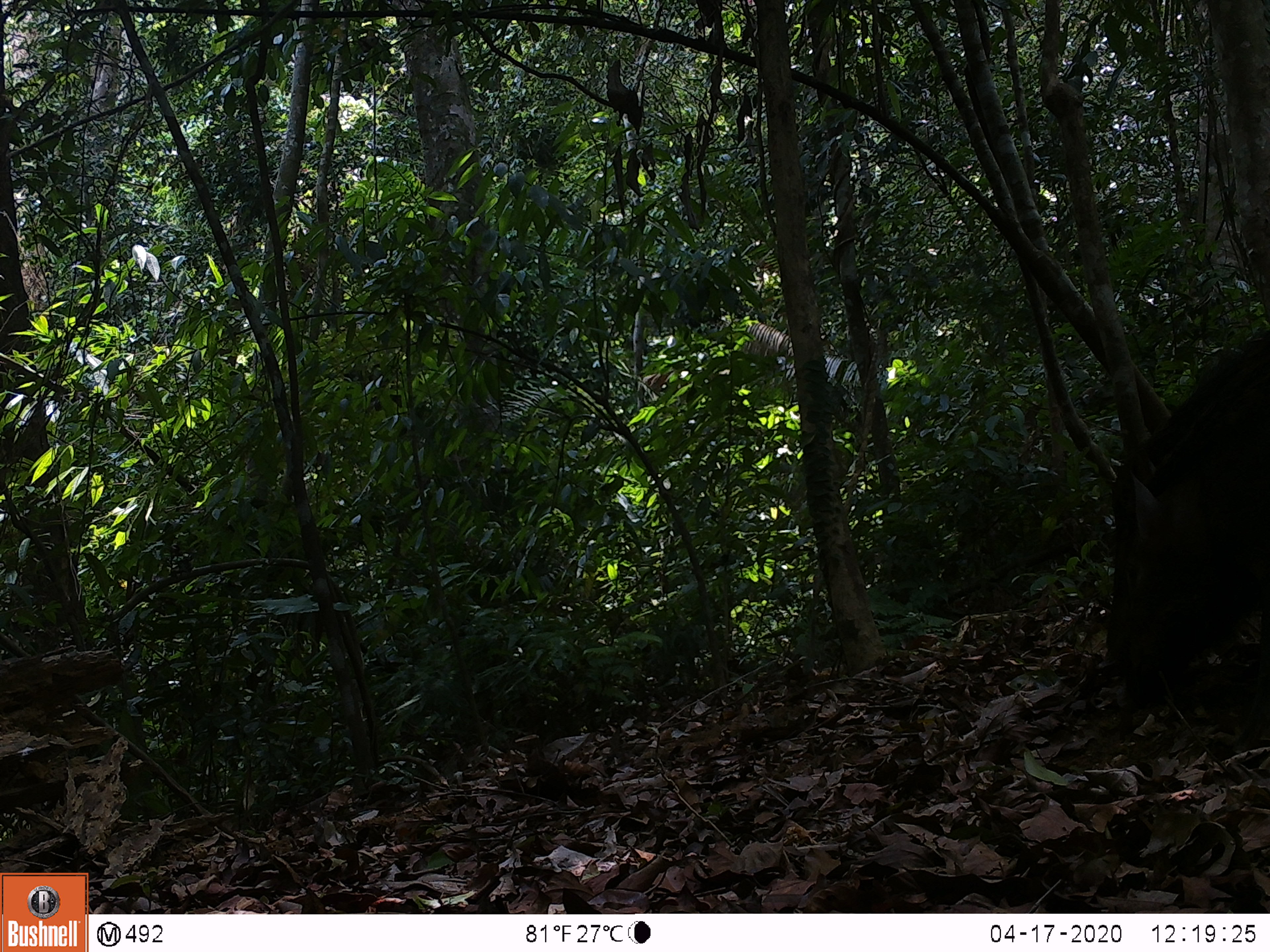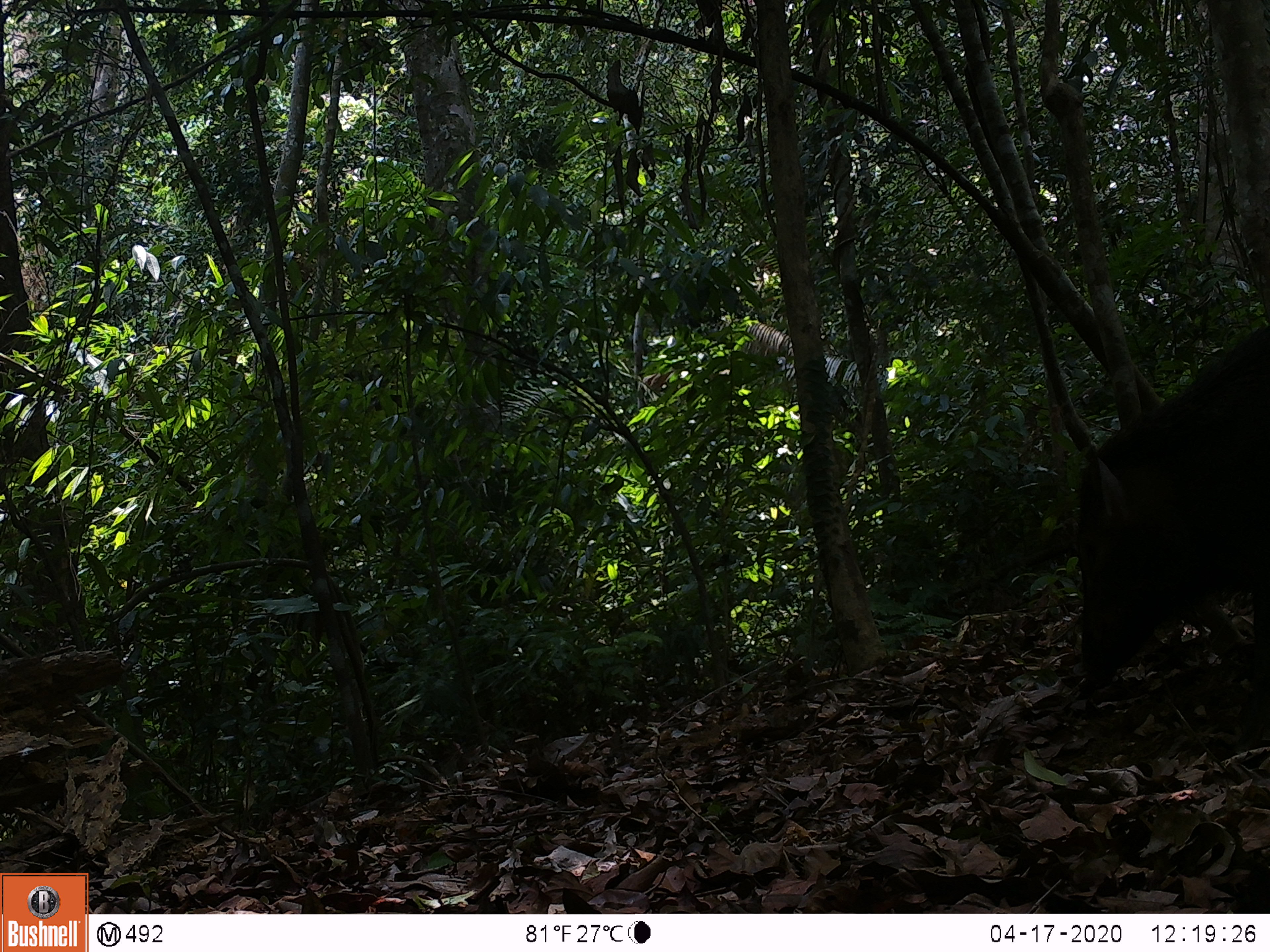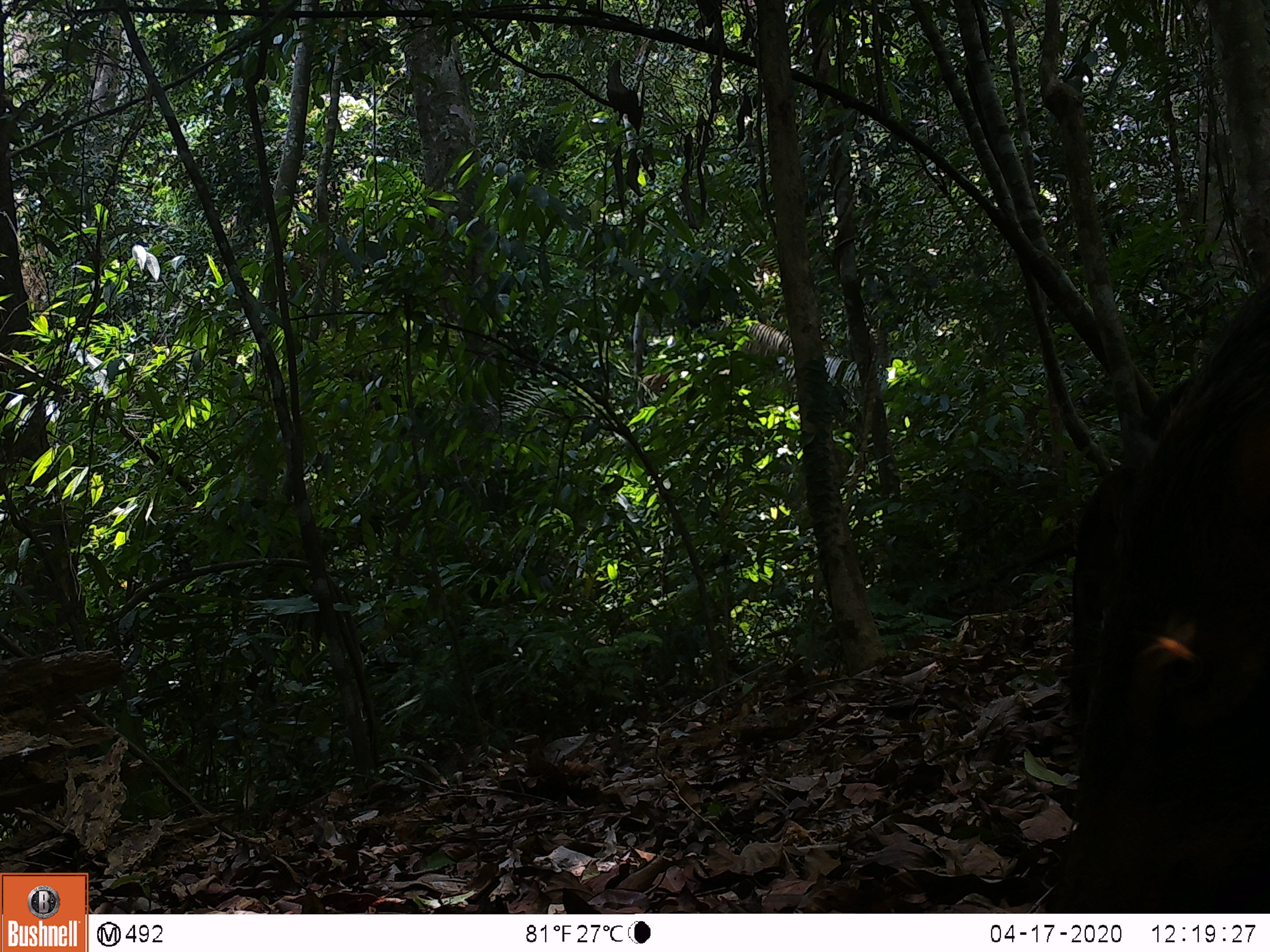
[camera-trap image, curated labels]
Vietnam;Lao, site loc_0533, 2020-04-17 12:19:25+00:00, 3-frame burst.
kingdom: Animalia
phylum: Chordata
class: Mammalia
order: Artiodactyla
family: Suidae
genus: Sus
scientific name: Sus scrofa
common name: eurasian wild pig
Eurasian wild pig (Sus scrofa). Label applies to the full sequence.